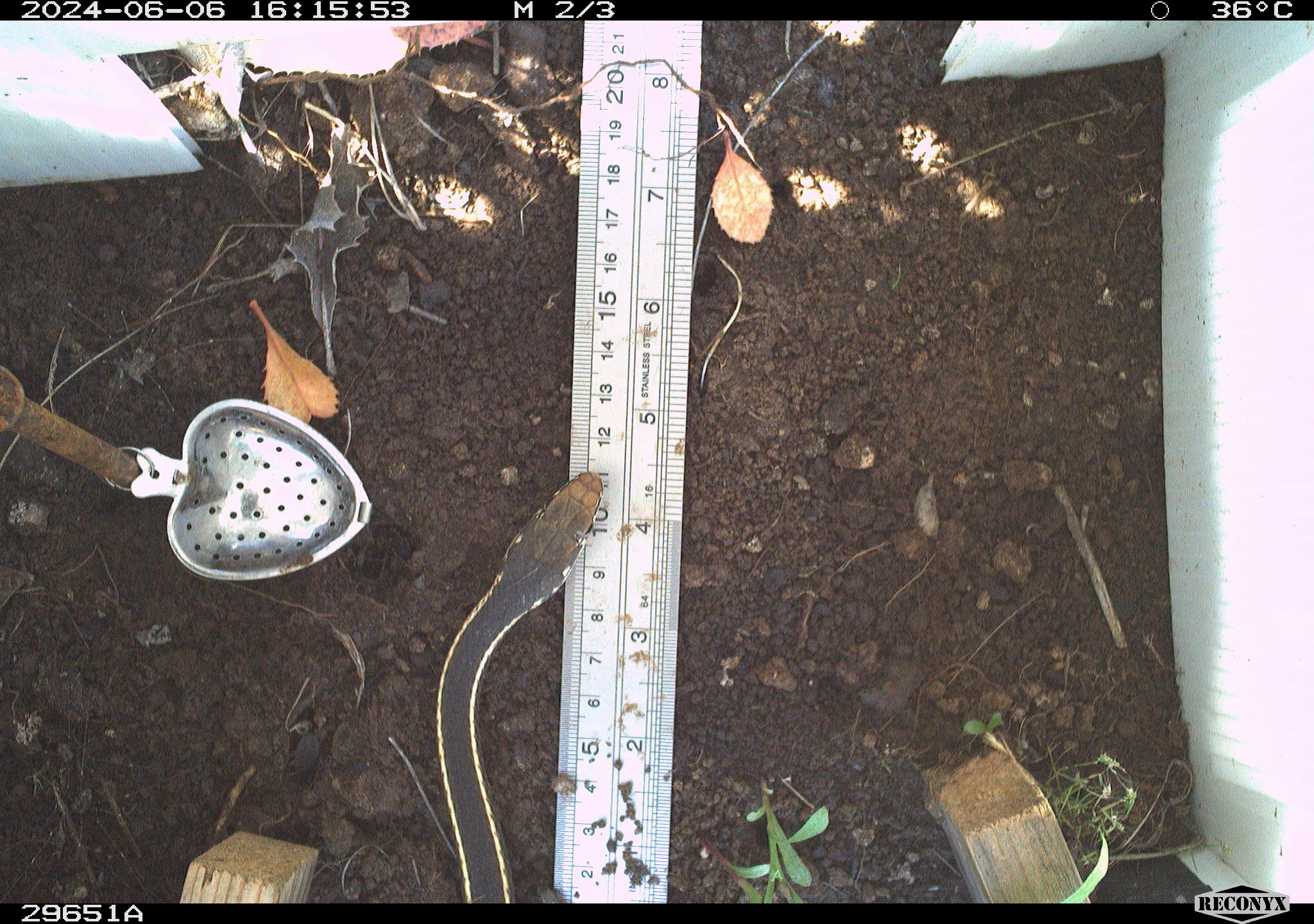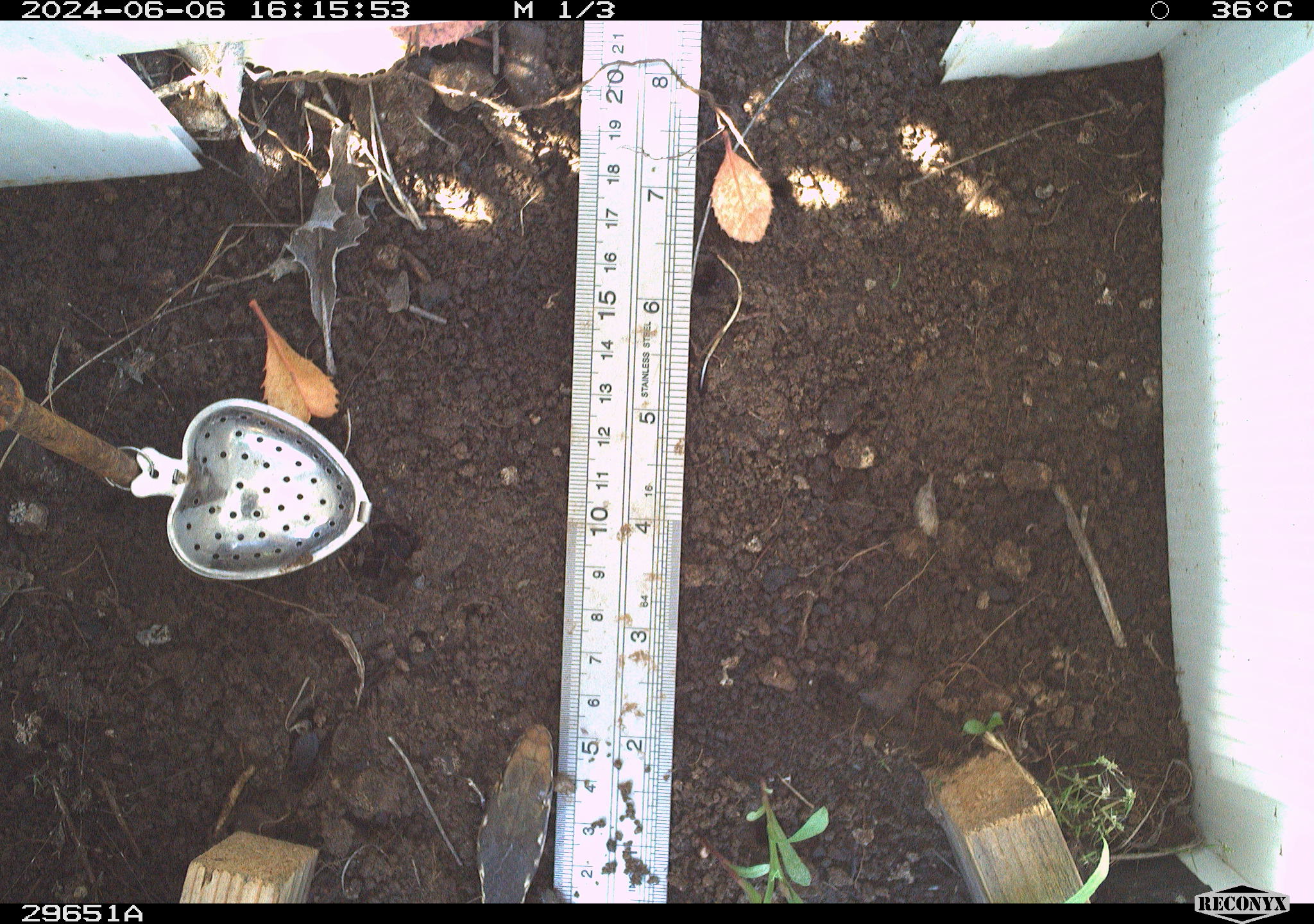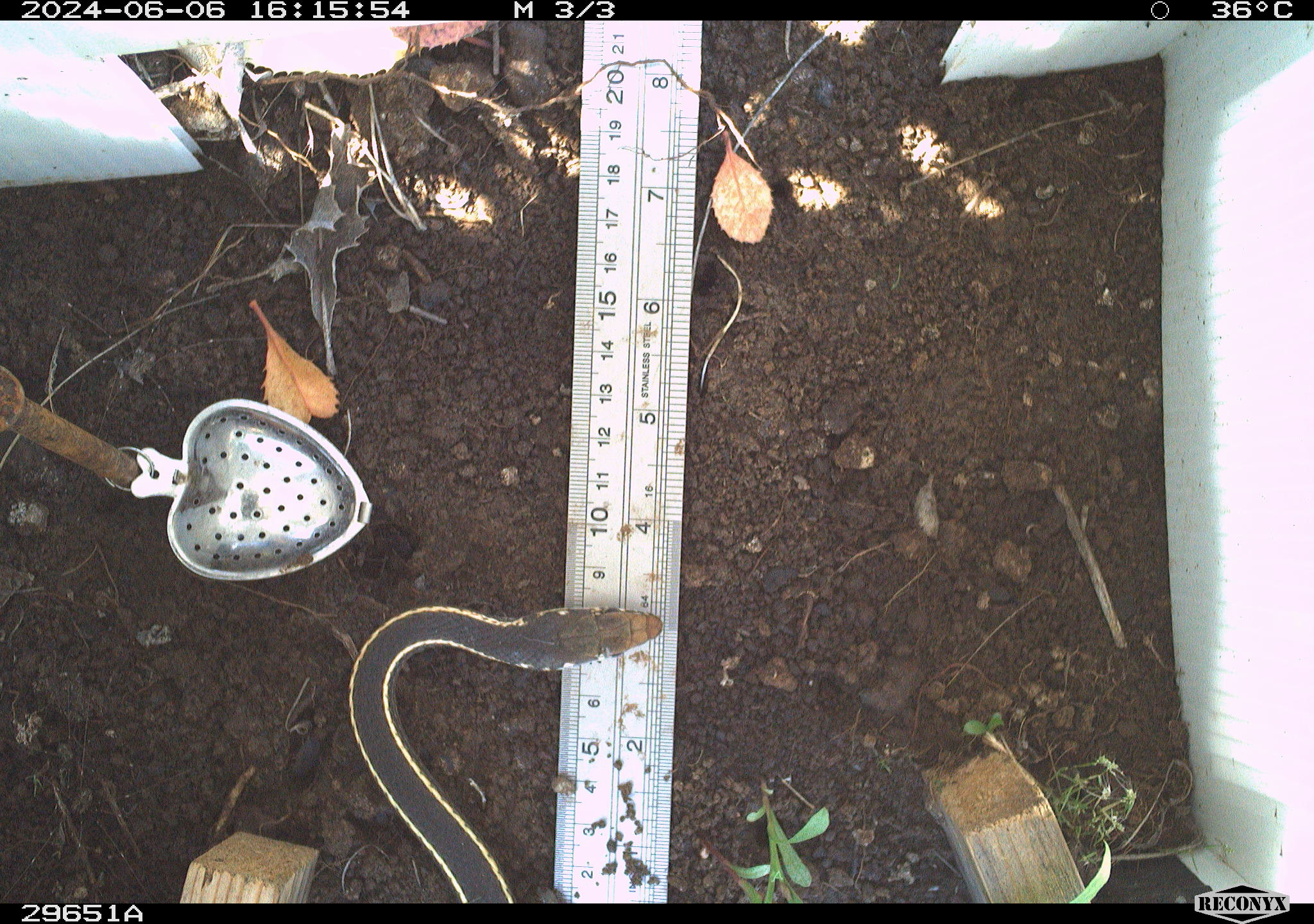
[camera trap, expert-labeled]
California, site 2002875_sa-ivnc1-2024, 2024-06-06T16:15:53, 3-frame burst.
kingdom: Animalia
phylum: Chordata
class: Reptilia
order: Squamata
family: Colubridae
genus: Masticophis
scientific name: Masticophis lateralis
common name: striped racer